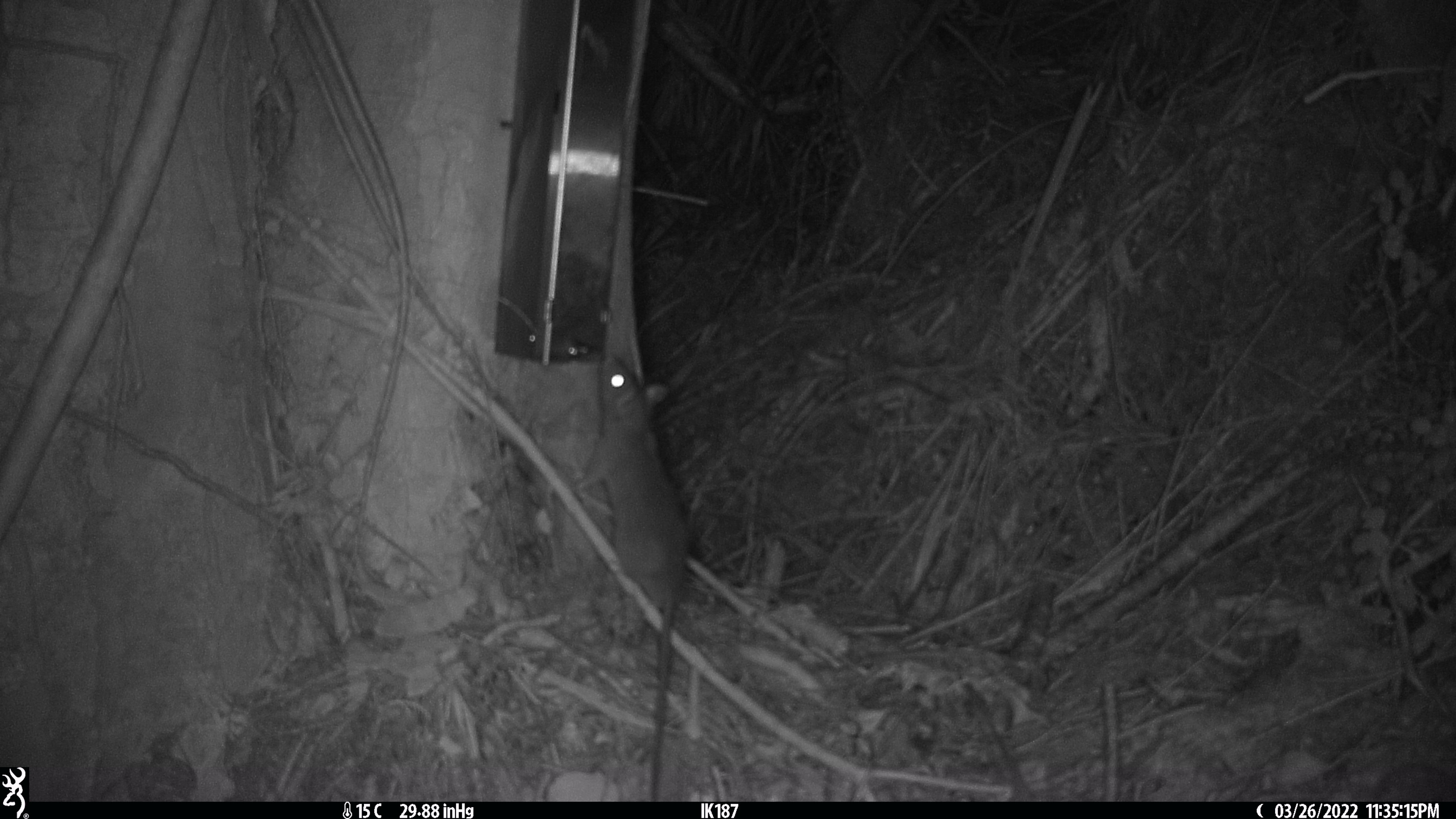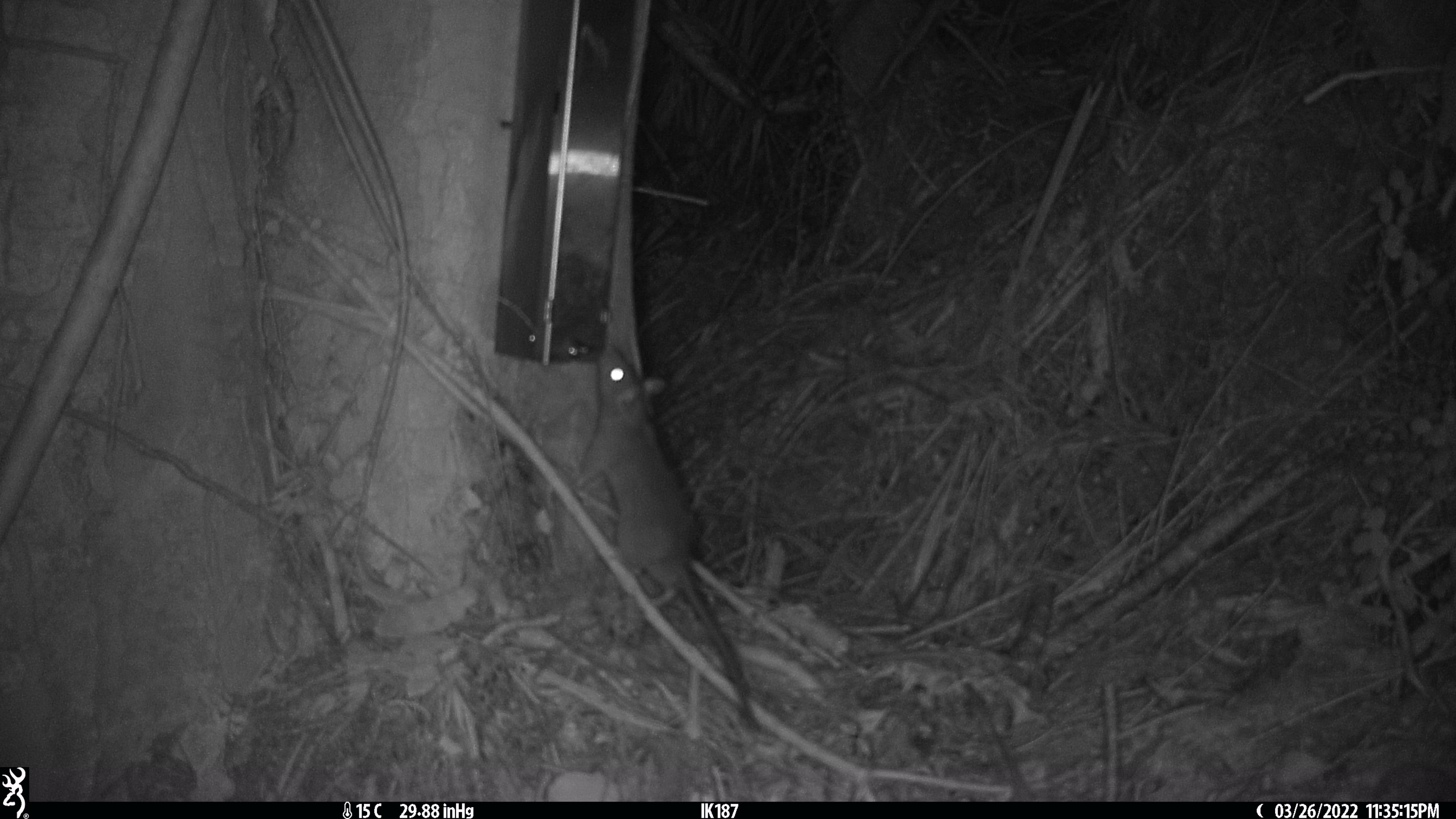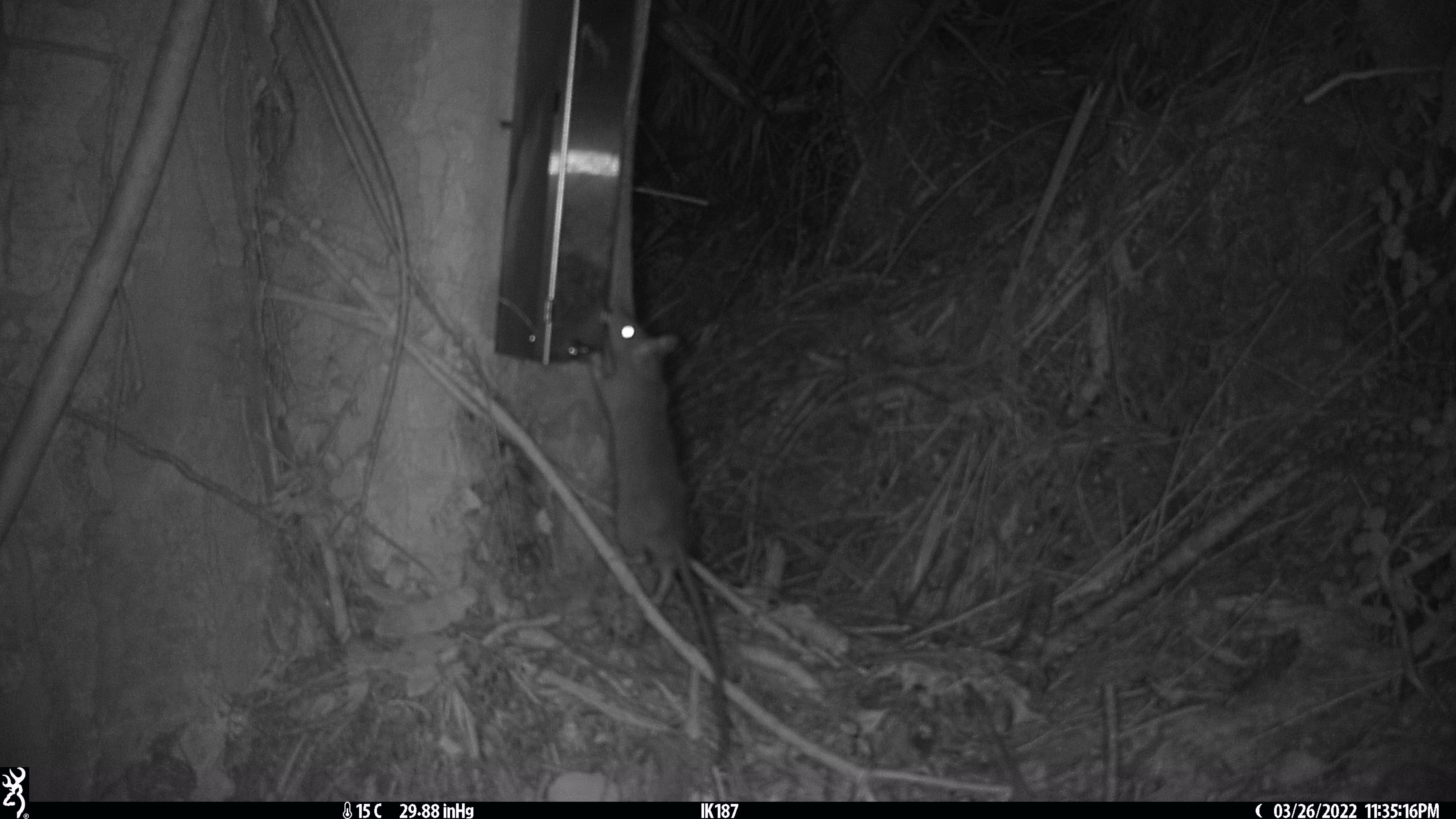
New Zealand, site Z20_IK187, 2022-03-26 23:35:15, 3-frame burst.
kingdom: Animalia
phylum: Chordata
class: Mammalia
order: Rodentia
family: Muridae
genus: Rattus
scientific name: Rattus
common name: rat